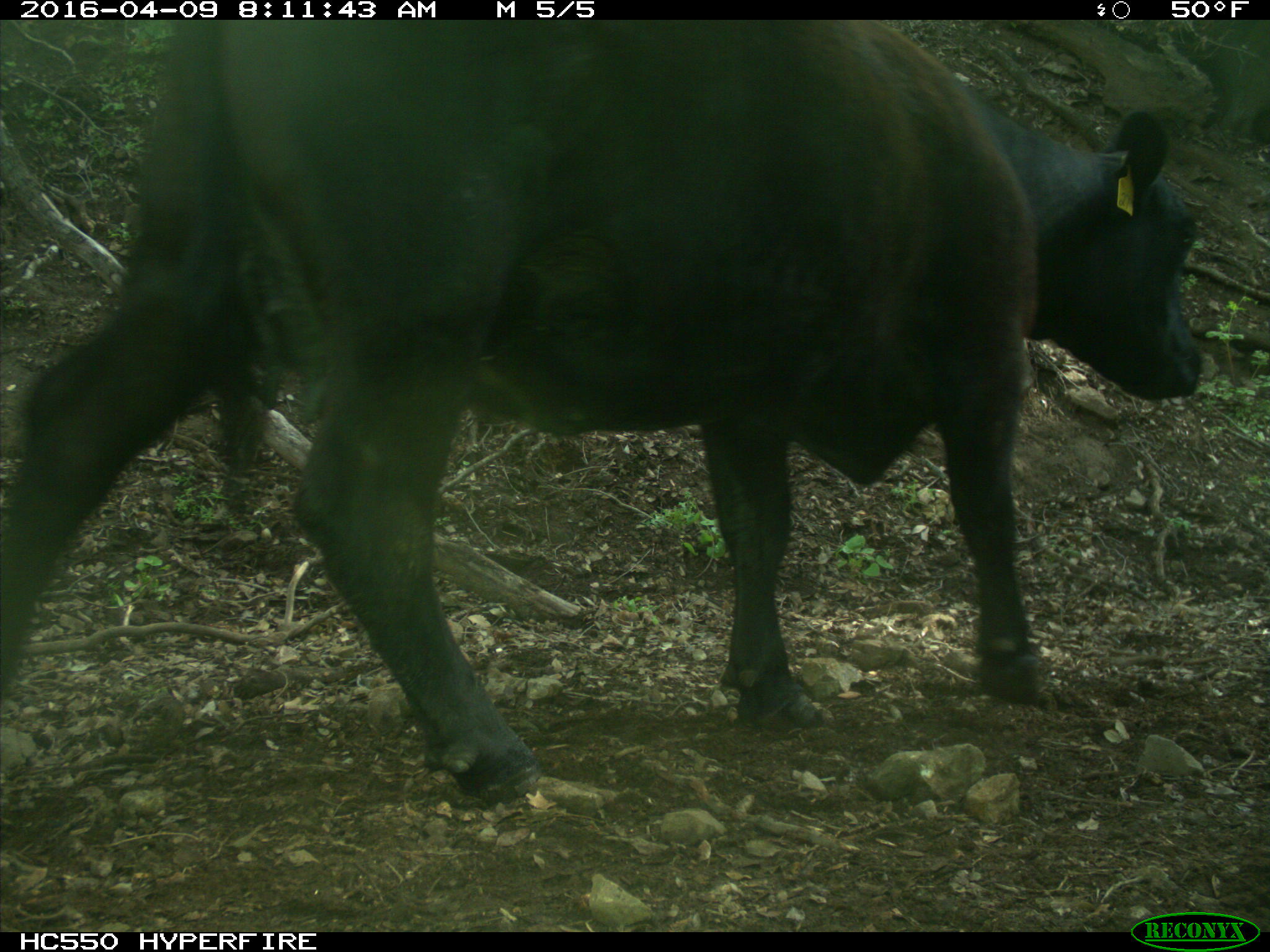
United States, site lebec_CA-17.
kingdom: Animalia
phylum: Chordata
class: Mammalia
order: Artiodactyla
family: Bovidae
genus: Bos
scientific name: Bos taurus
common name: domestic cow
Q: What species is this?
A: Bos taurus (domestic cow).